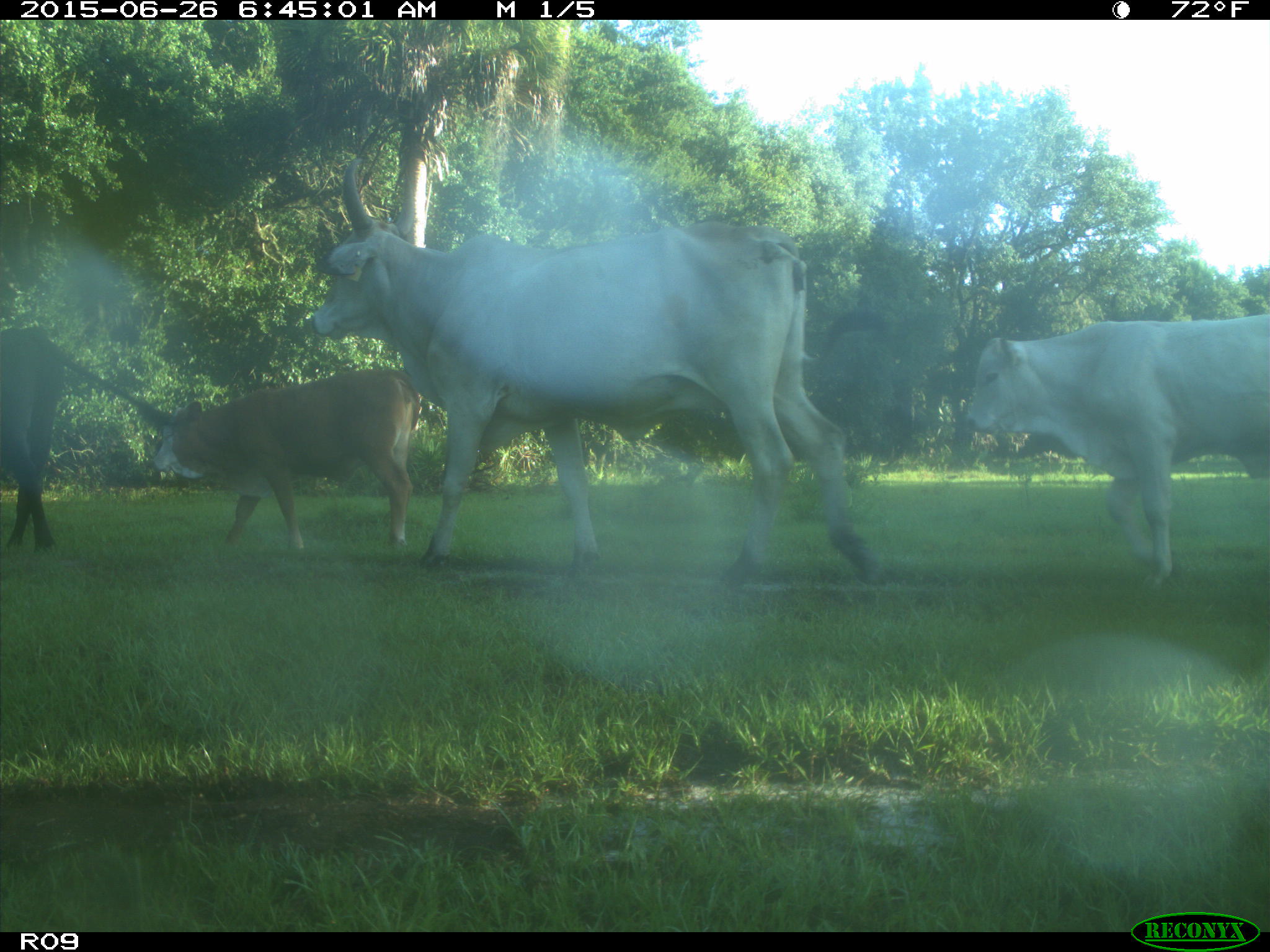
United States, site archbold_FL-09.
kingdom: Animalia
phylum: Chordata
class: Mammalia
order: Artiodactyla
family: Bovidae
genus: Bos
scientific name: Bos taurus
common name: domestic cow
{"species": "Bos taurus (domestic cow)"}